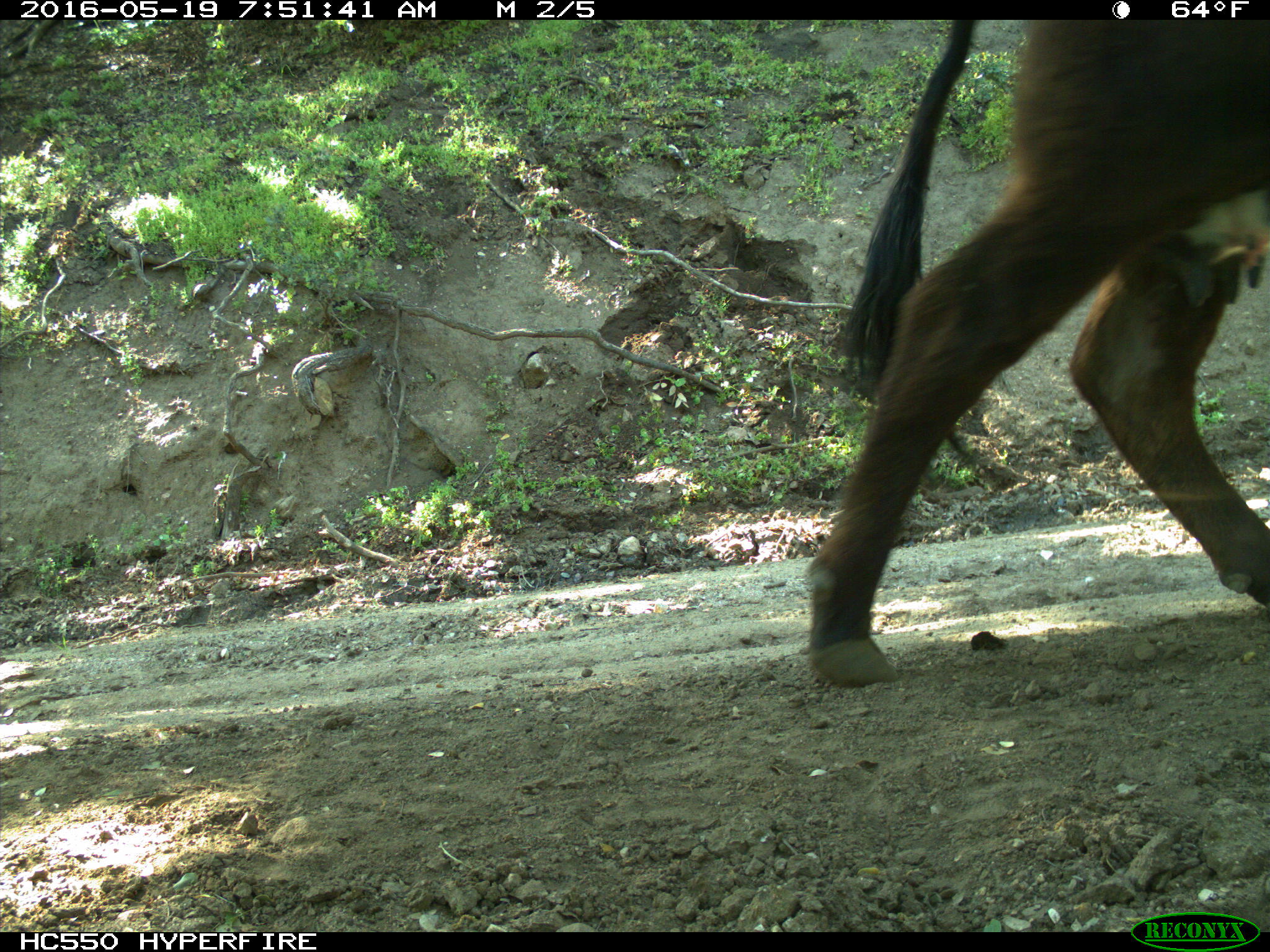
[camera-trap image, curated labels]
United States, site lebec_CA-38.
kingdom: Animalia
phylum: Chordata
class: Mammalia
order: Artiodactyla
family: Bovidae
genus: Bos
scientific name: Bos taurus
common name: domestic cow